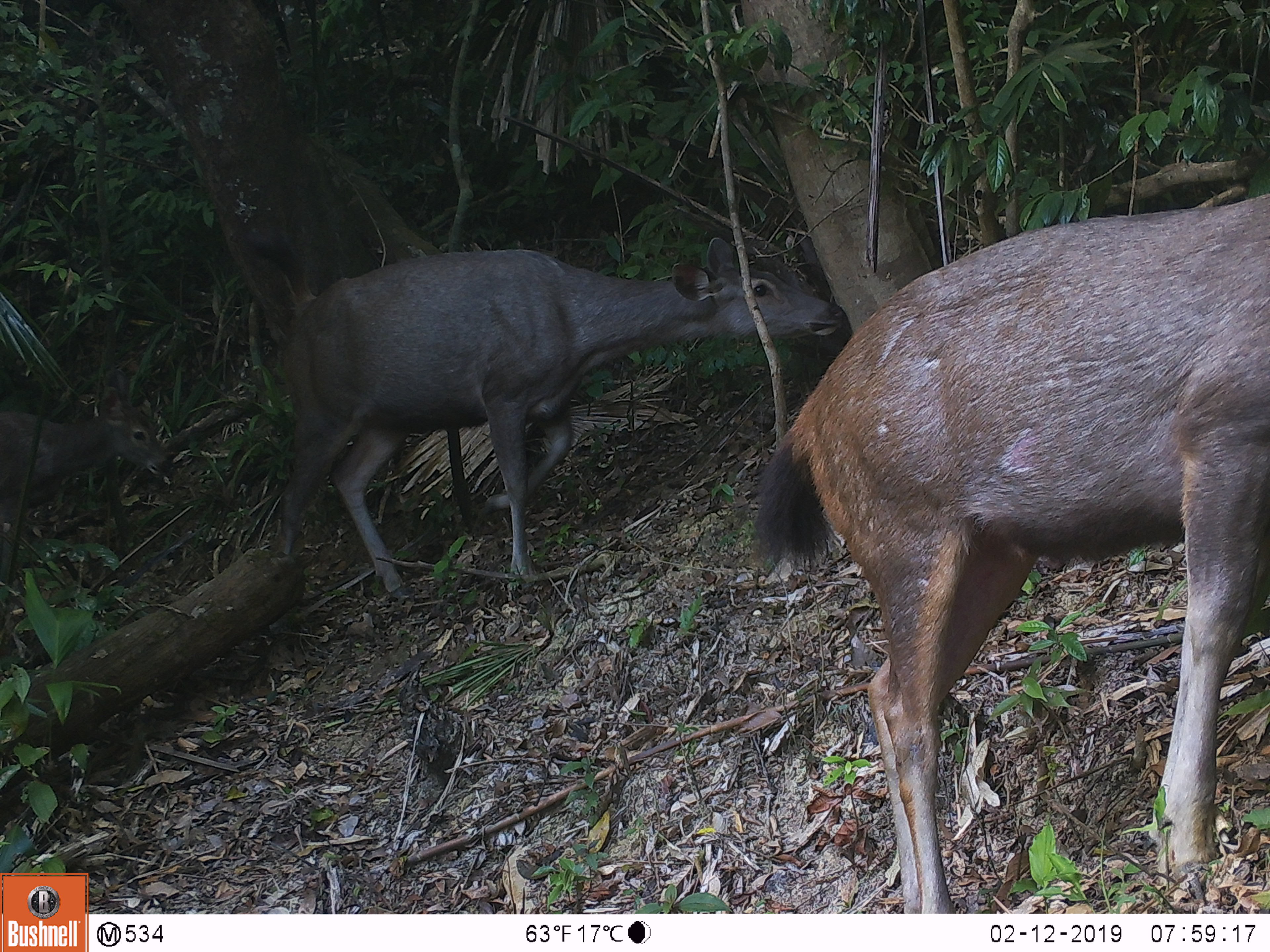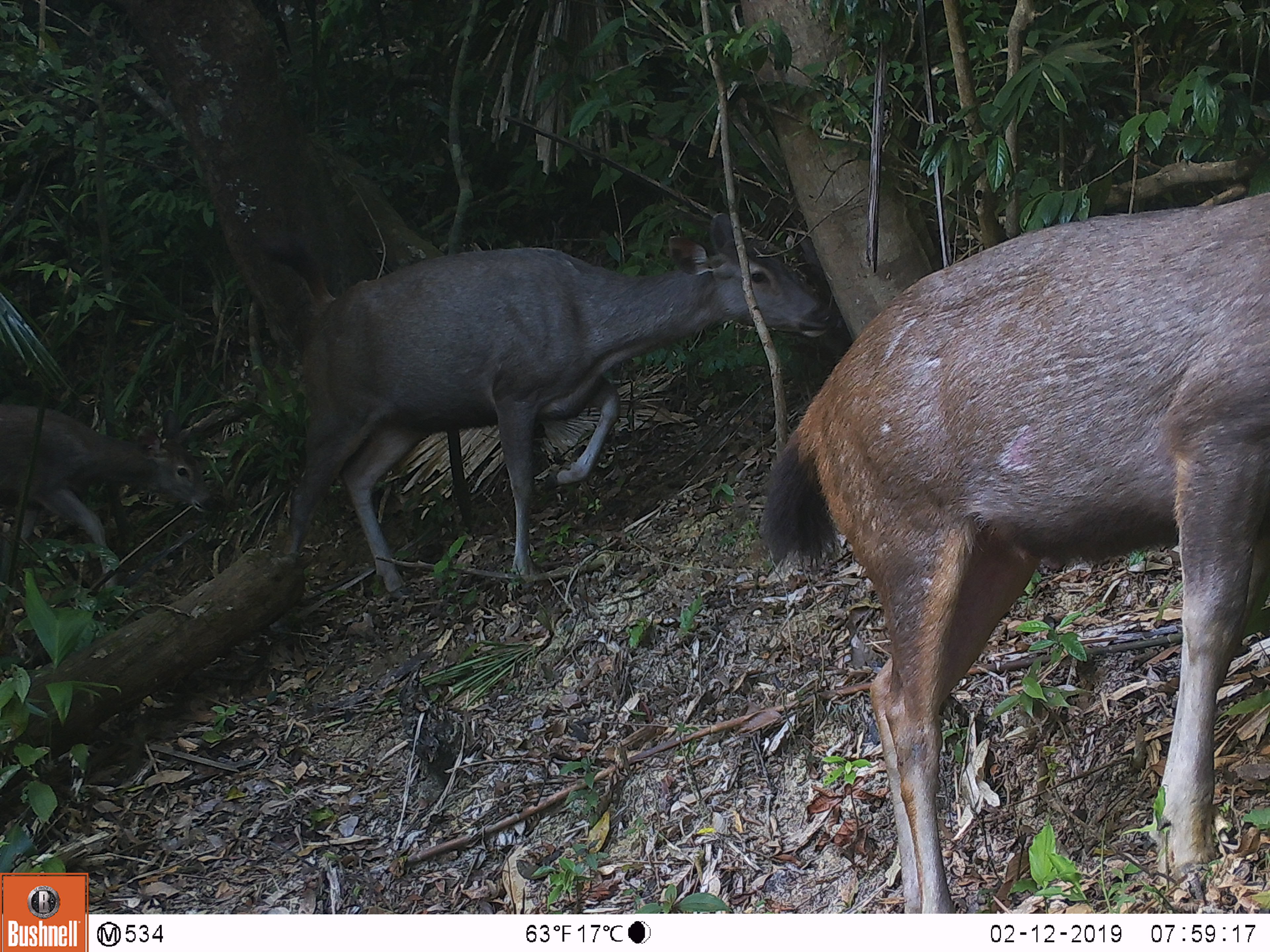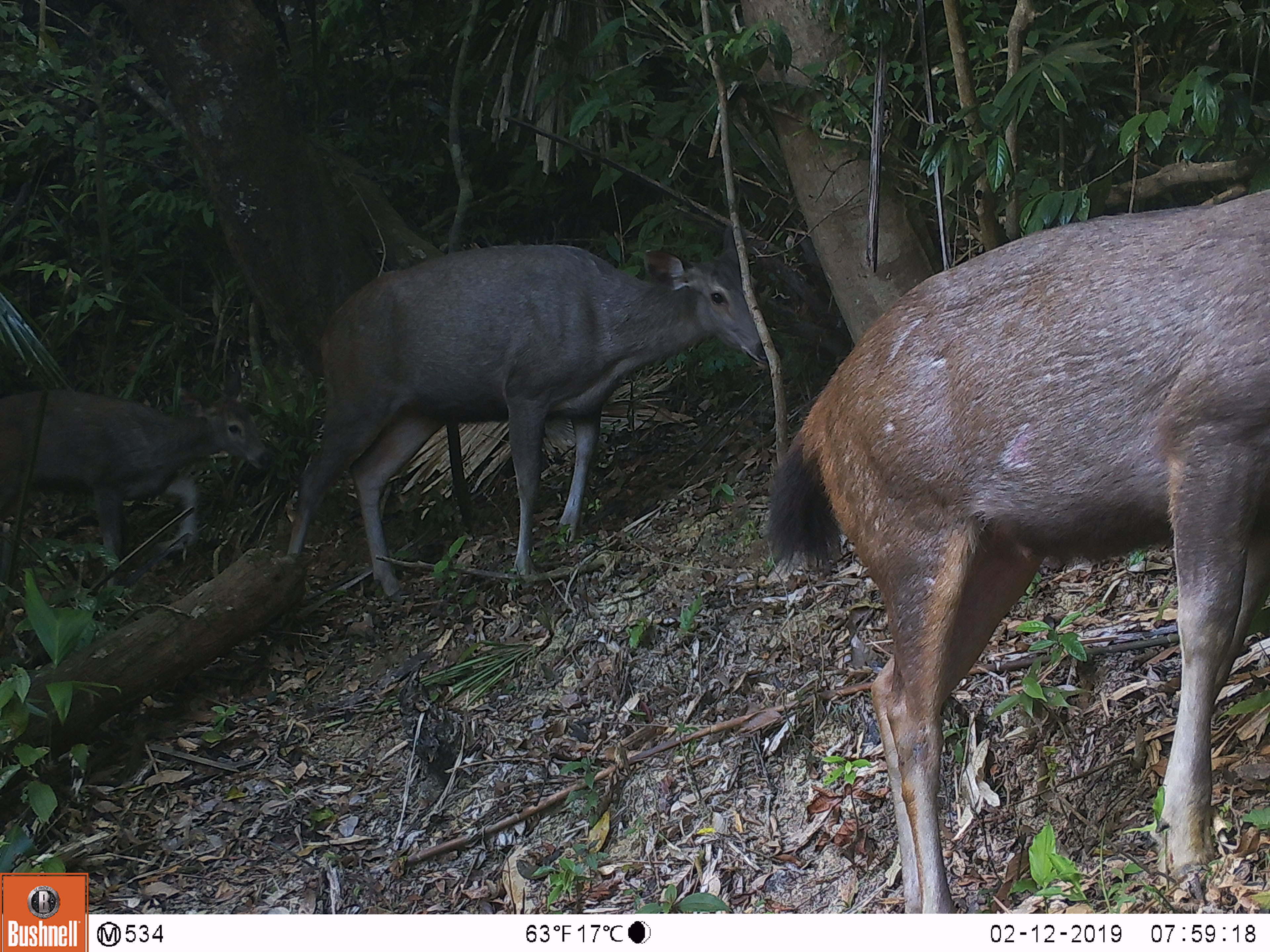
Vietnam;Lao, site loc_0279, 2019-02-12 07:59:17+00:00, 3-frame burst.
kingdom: Animalia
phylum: Chordata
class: Mammalia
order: Artiodactyla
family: Cervidae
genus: Rusa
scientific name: Rusa unicolor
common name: sambar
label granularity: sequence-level